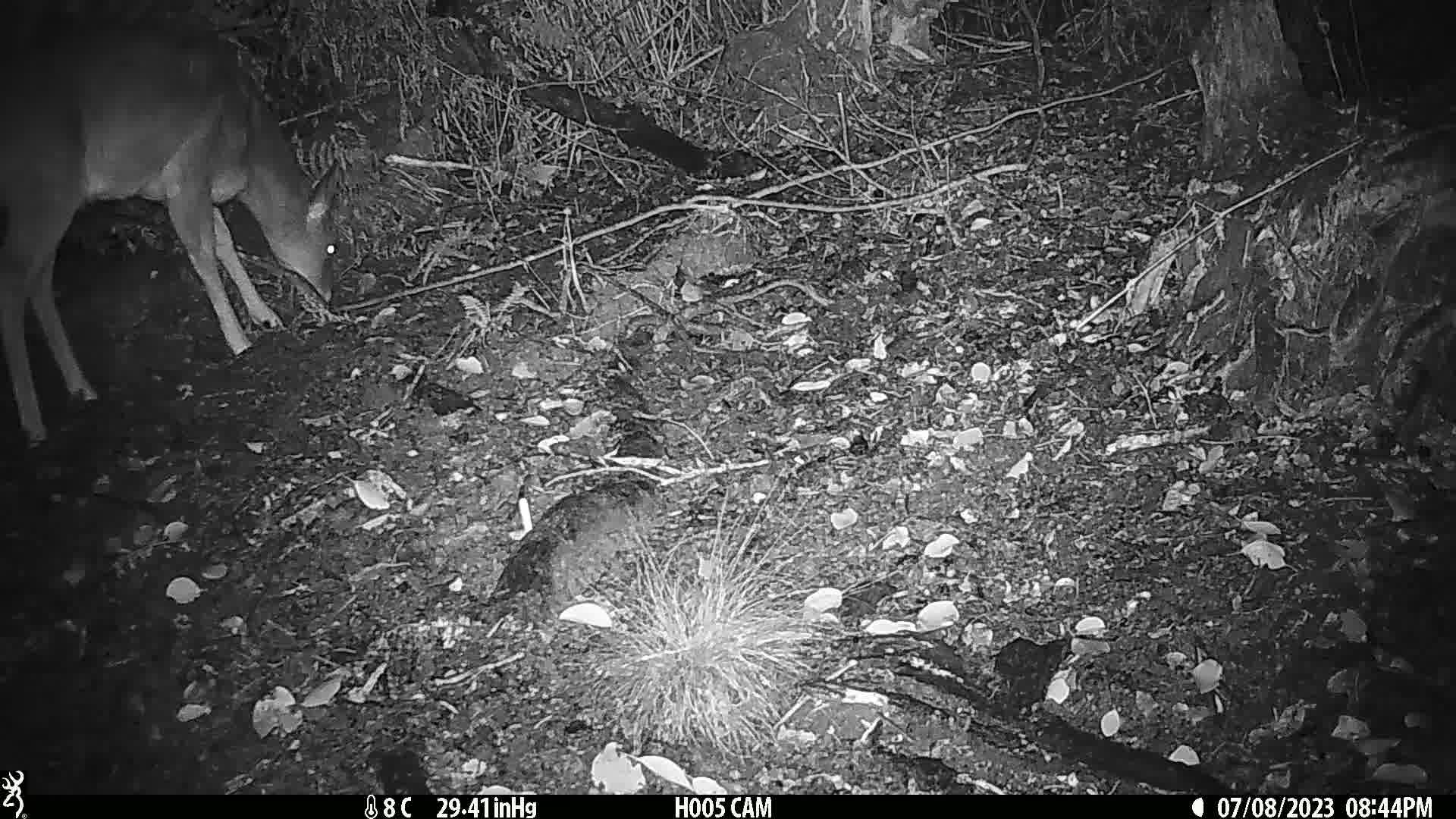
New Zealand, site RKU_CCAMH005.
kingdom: Animalia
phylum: Chordata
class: Mammalia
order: Artiodactyla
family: Cervidae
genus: Odocoileus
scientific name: Odocoileus virginianus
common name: white-tailed deer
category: white tailed deer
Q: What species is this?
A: White tailed deer (white-tailed deer) (Odocoileus virginianus).